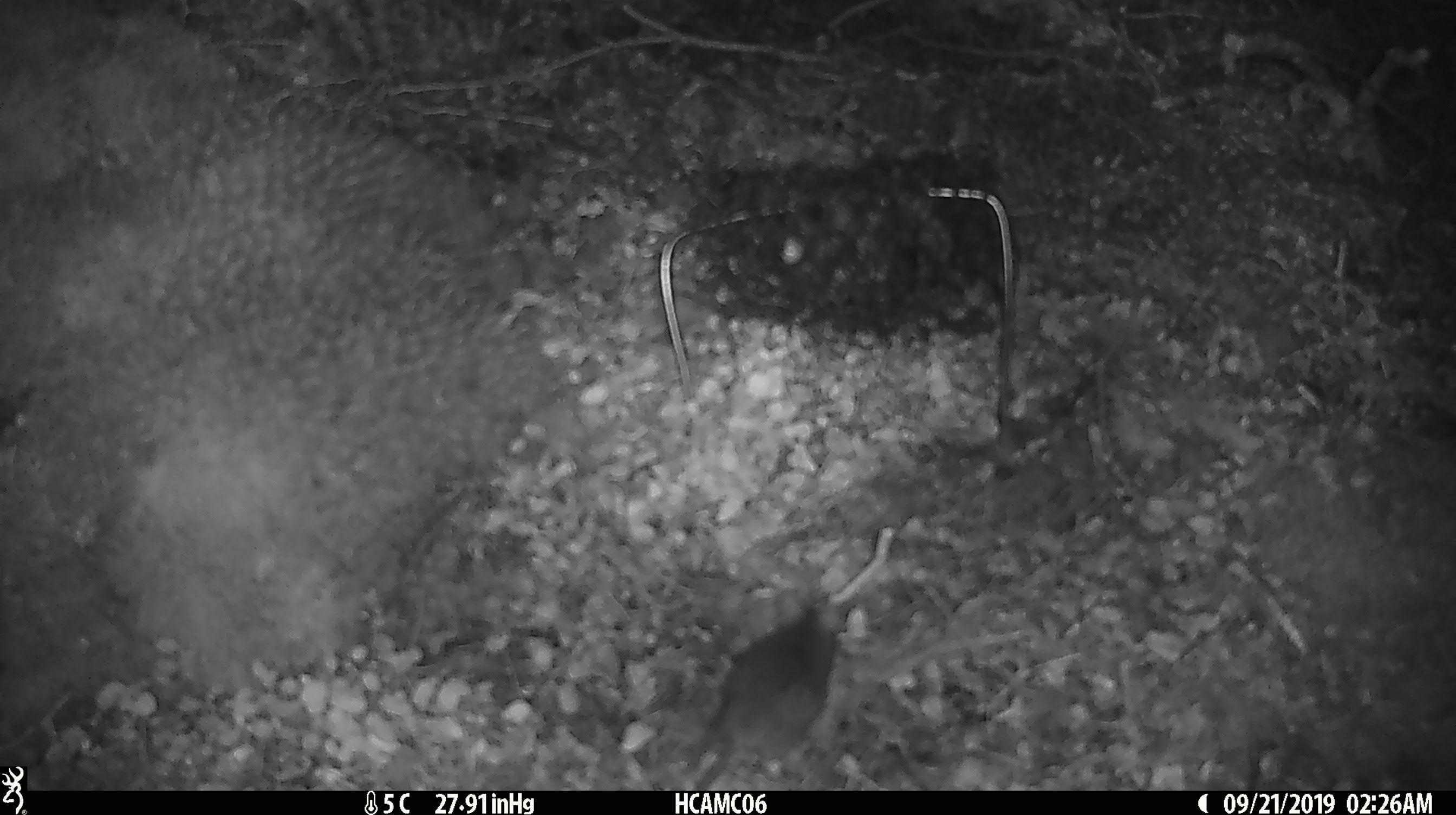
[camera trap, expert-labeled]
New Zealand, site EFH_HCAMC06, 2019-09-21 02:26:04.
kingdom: Animalia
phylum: Chordata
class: Mammalia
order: Rodentia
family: Muridae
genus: Mus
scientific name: Mus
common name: mouse